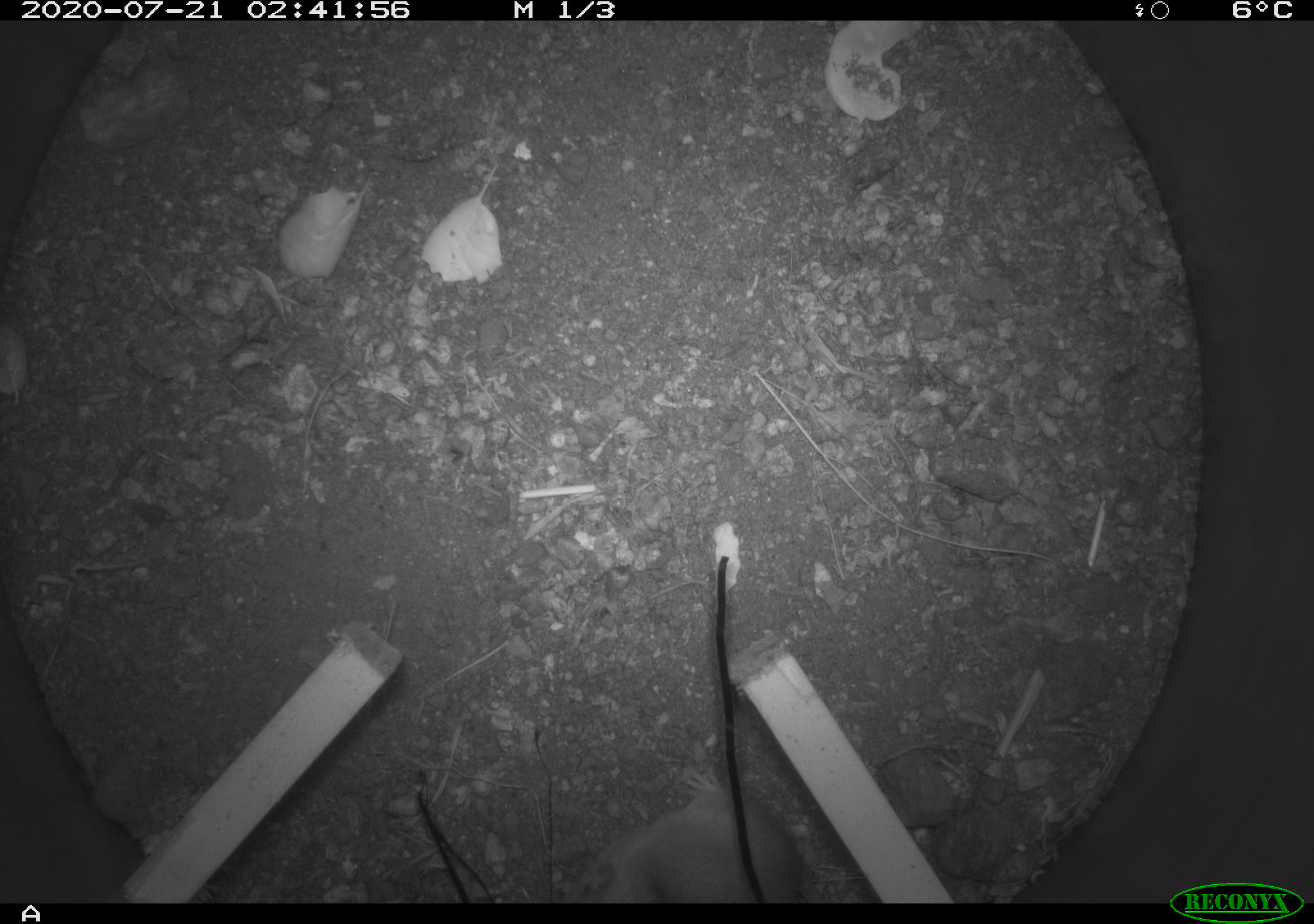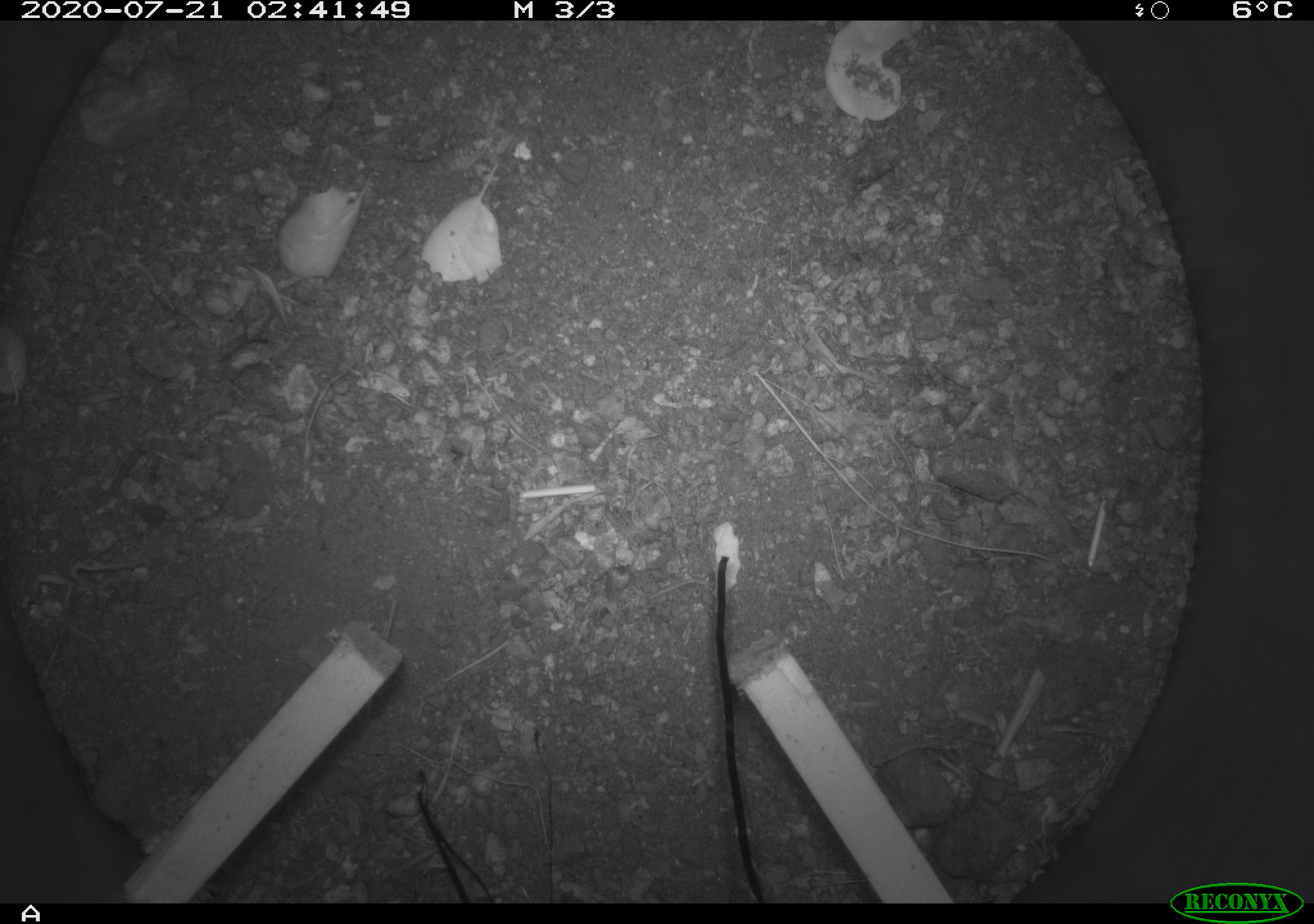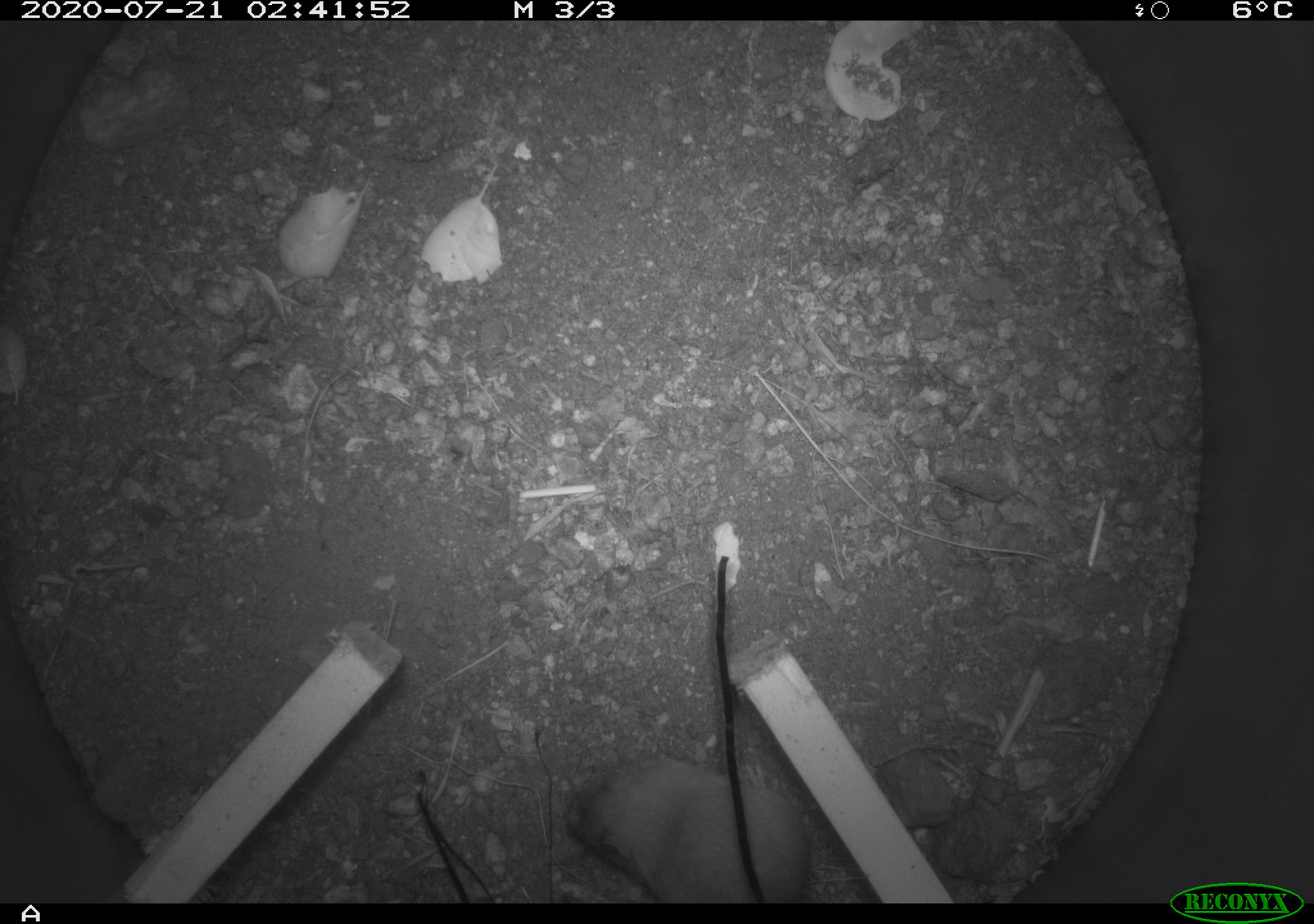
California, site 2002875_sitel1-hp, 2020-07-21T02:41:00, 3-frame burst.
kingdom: Animalia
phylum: Chordata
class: Mammalia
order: Rodentia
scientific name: Rodentia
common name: rodent